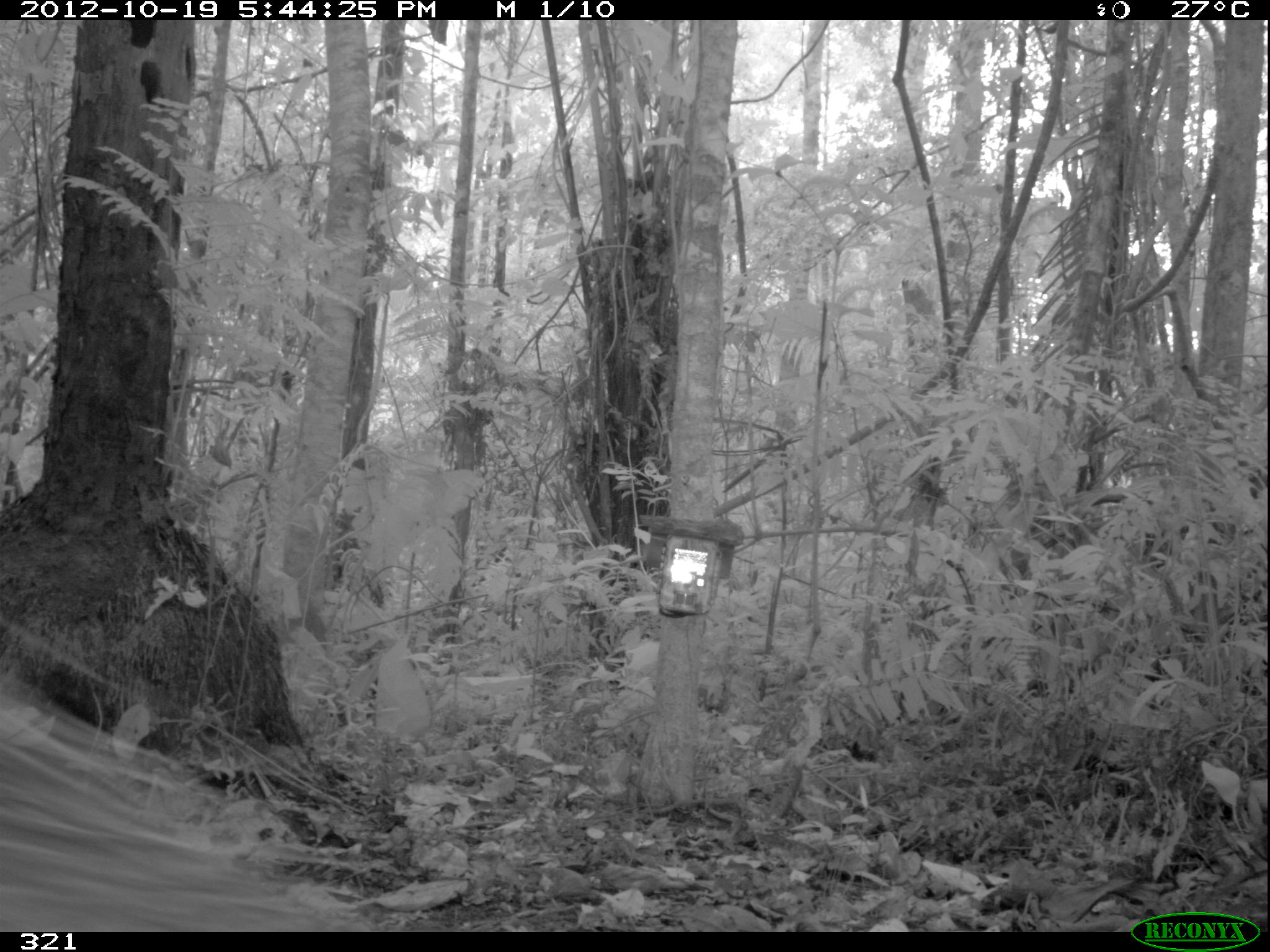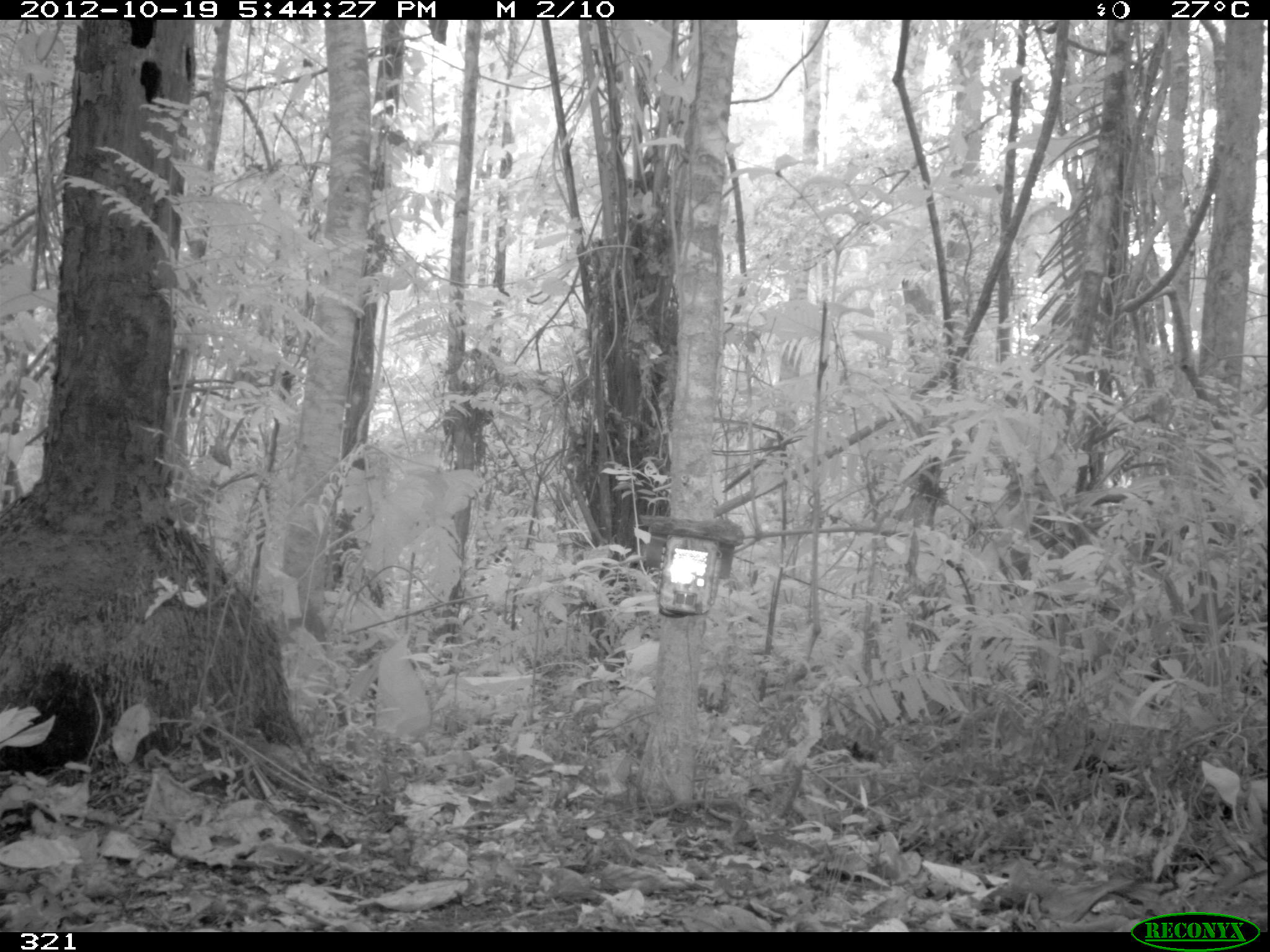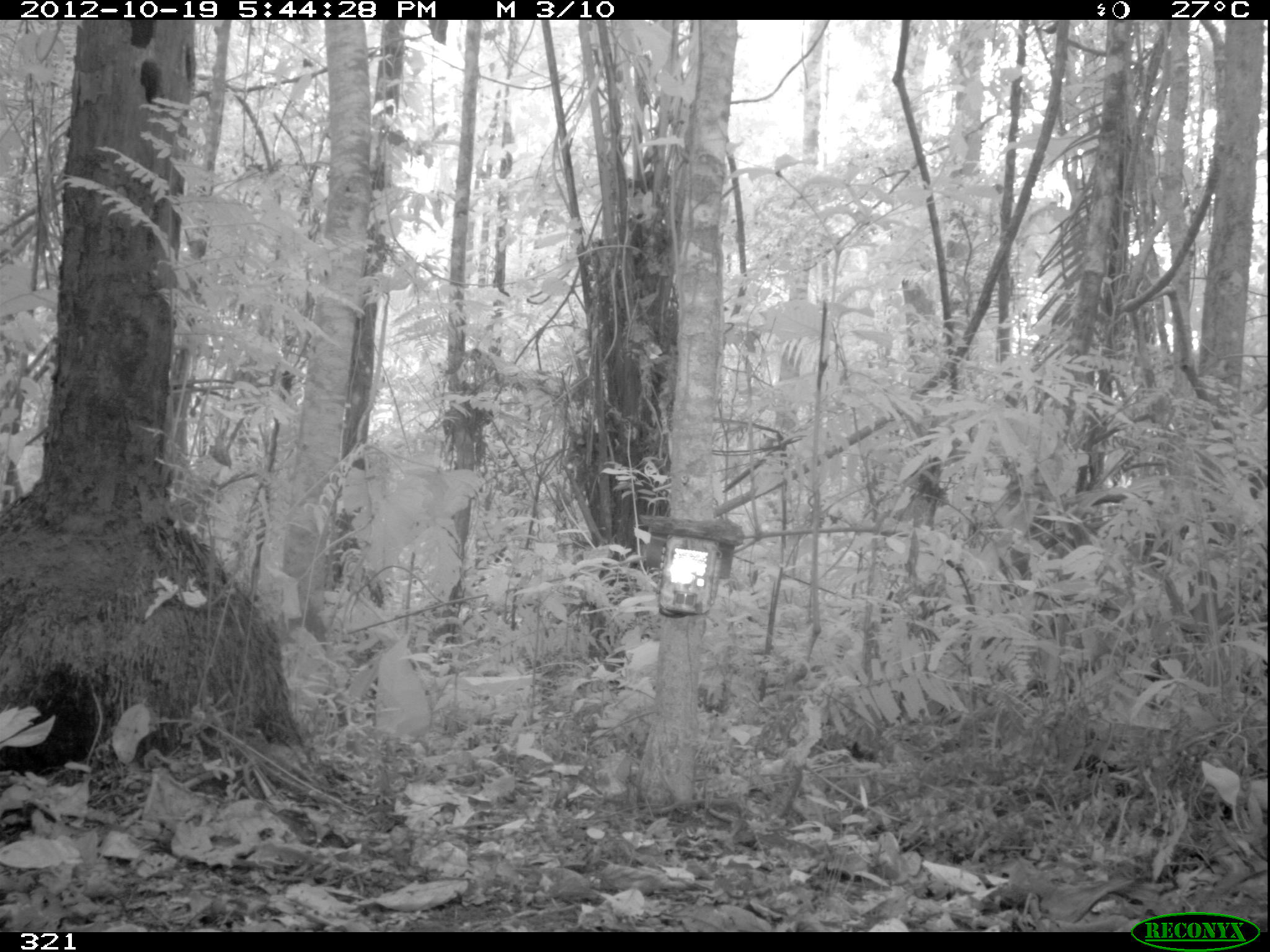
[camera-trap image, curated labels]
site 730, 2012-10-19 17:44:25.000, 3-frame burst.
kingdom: Animalia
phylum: Chordata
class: Mammalia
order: Artiodactyla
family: Tayassuidae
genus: Tayassu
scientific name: Tayassu pecari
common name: white-lipped peccary